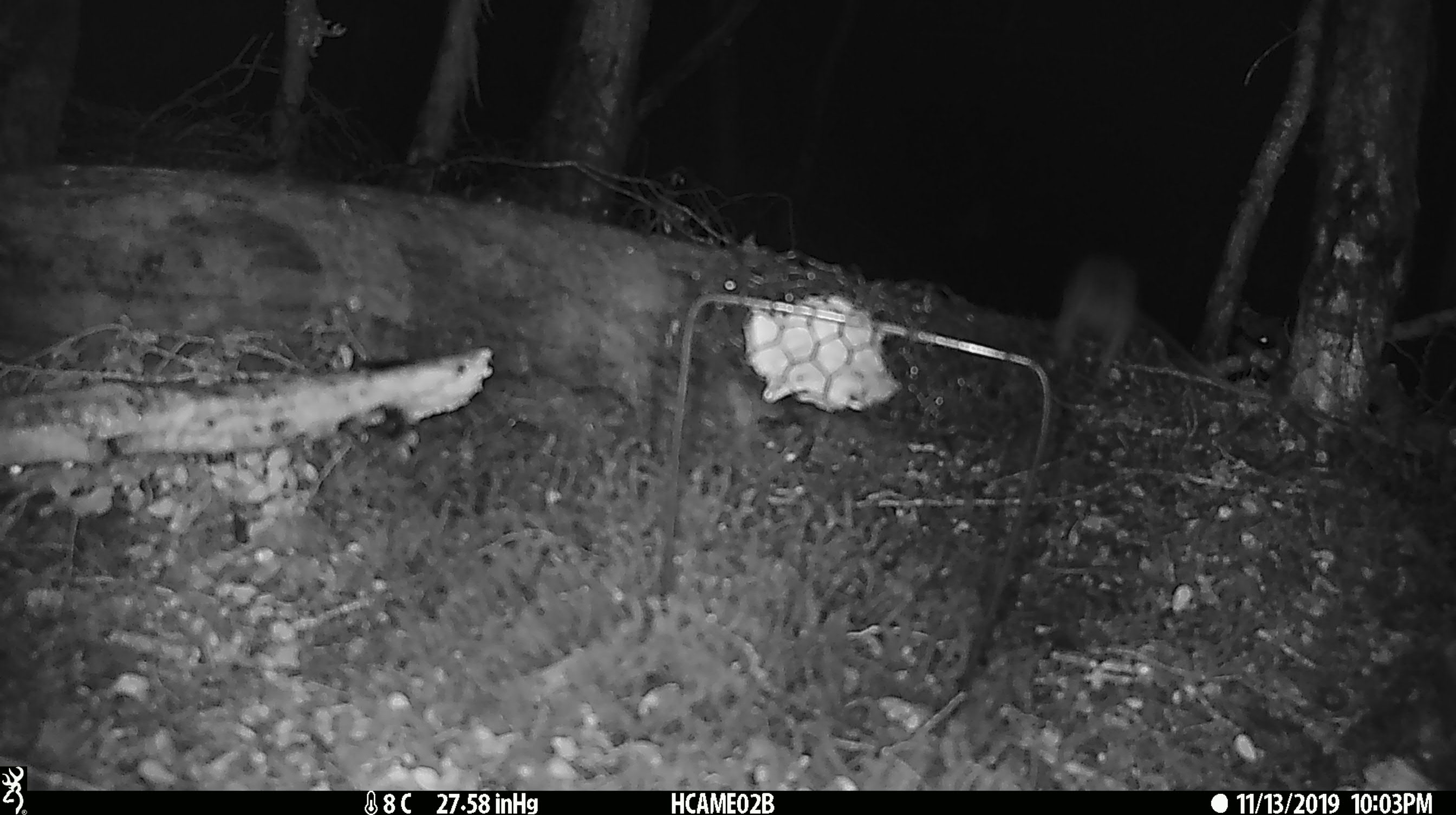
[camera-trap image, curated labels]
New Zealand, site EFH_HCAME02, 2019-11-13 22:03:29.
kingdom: Animalia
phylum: Chordata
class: Mammalia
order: Rodentia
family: Muridae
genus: Rattus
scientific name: Rattus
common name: rat